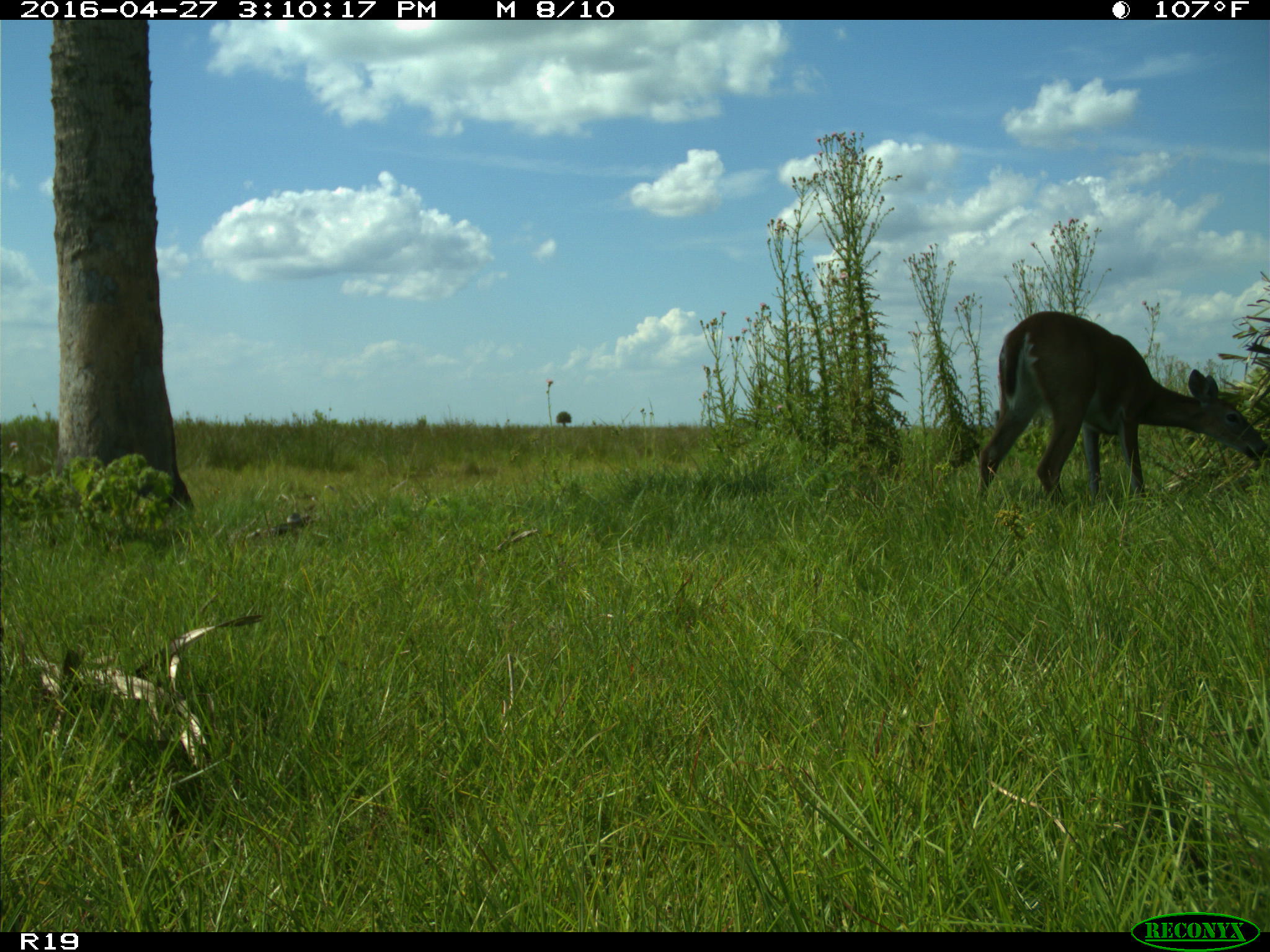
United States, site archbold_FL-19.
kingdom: Animalia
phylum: Chordata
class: Mammalia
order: Artiodactyla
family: Cervidae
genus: Odocoileus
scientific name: Odocoileus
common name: deer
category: unidentified deer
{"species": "unidentified deer (deer) (Odocoileus)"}